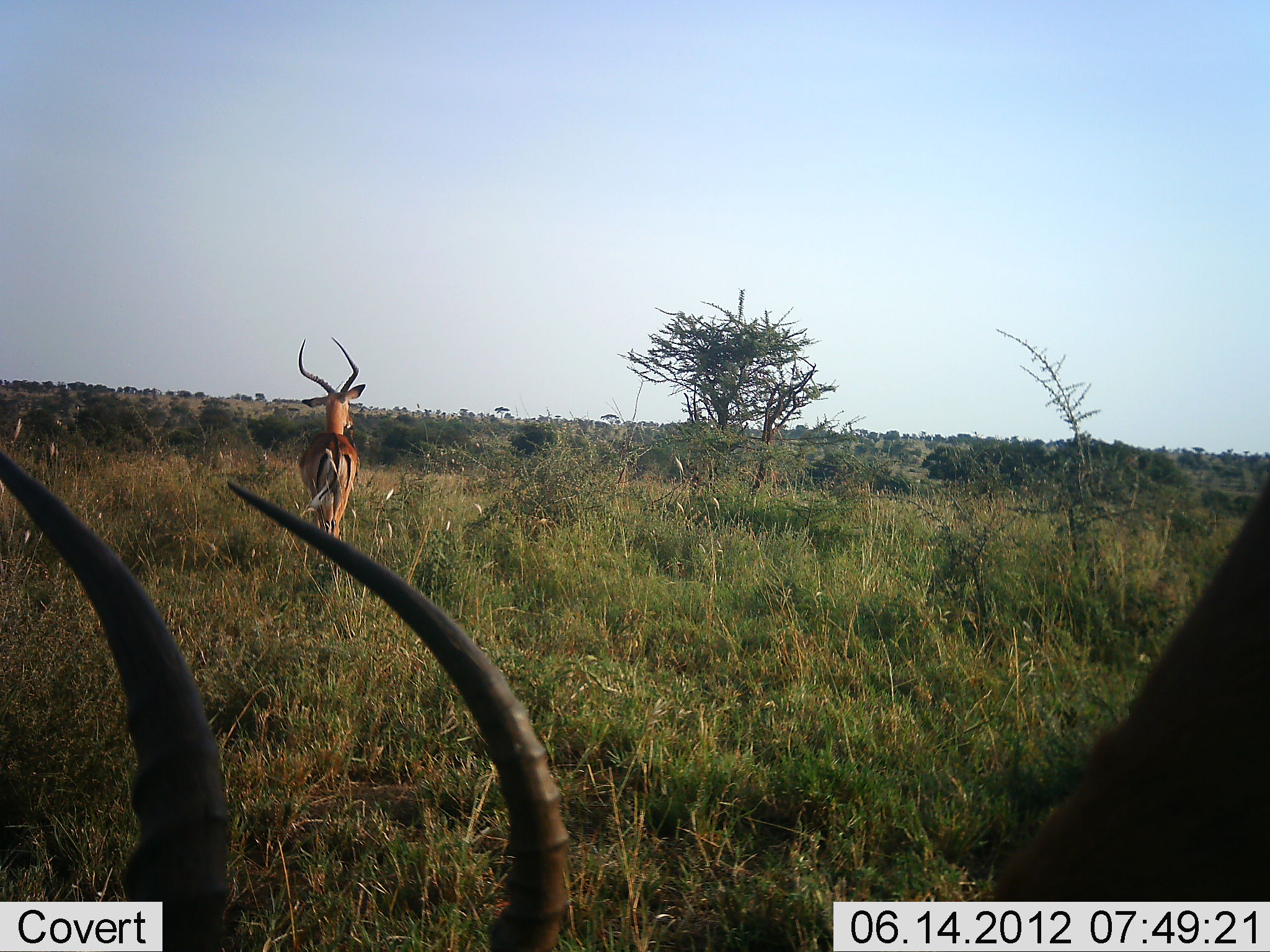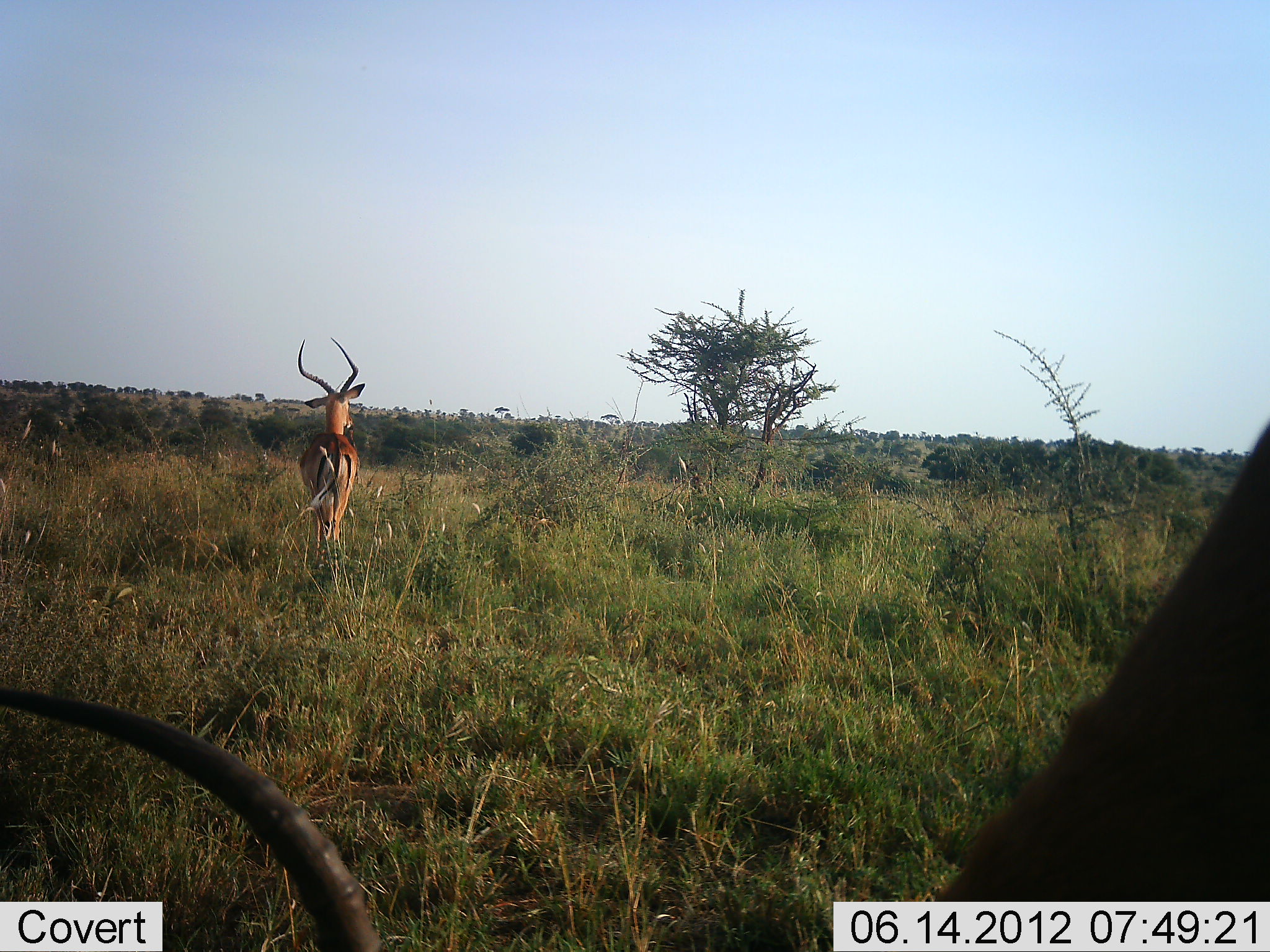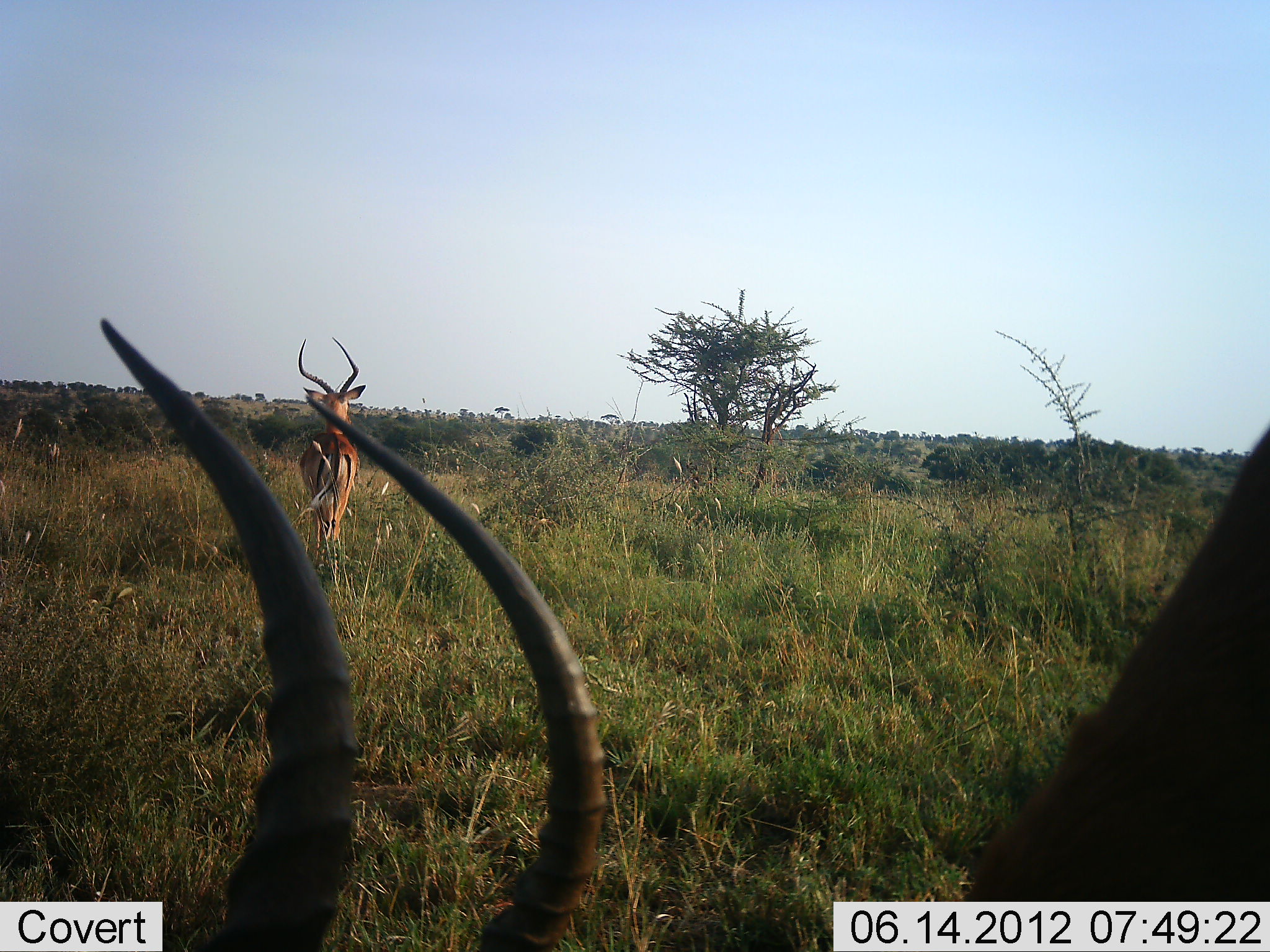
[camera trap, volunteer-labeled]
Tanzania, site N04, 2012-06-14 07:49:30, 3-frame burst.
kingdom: Animalia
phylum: Chordata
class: Mammalia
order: Artiodactyla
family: Bovidae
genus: Aepyceros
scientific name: Aepyceros melampus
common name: impala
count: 2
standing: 90%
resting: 10%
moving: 10%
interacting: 0%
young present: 0%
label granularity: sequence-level